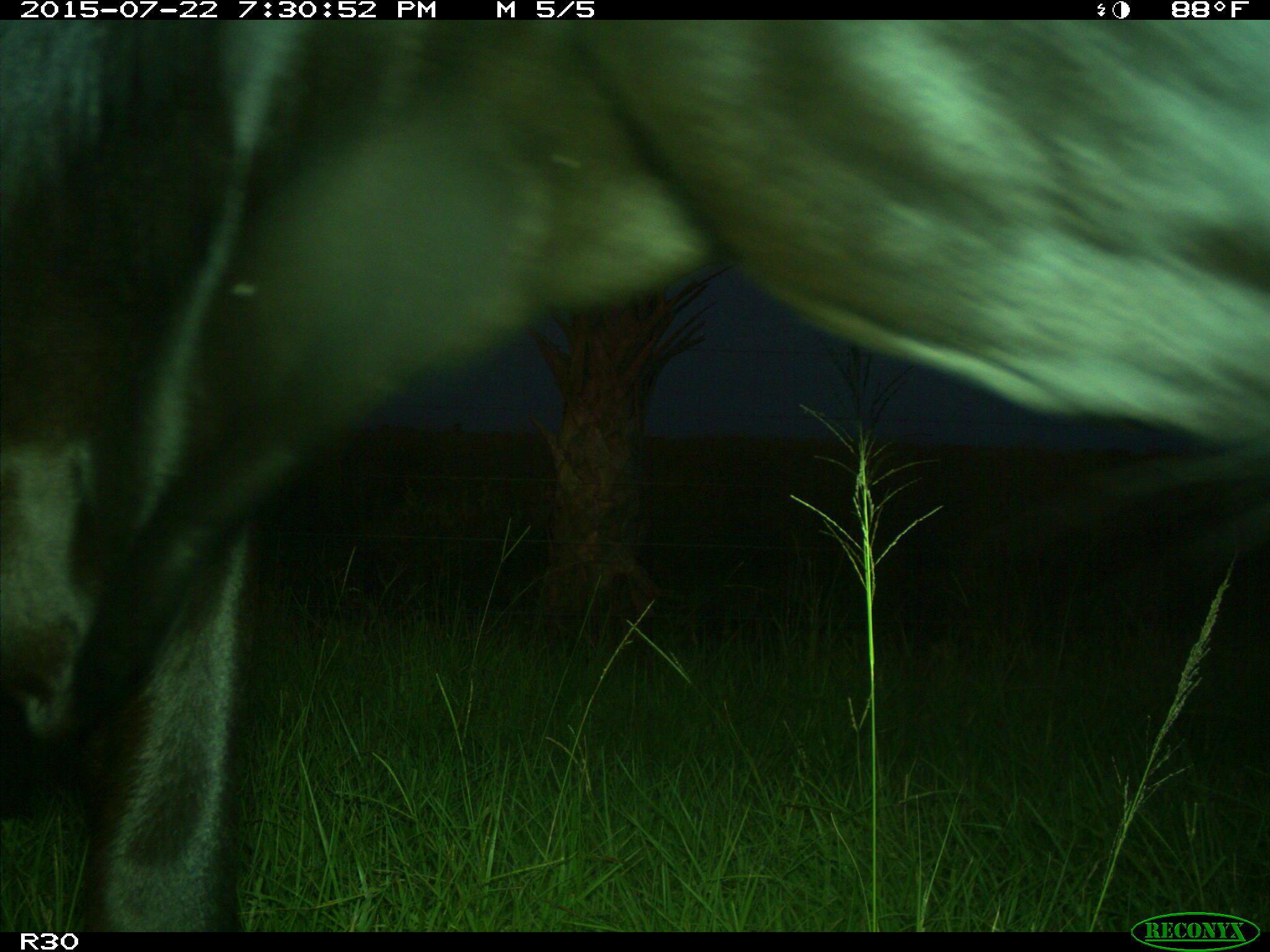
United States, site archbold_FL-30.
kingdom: Animalia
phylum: Chordata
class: Mammalia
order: Artiodactyla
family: Bovidae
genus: Bos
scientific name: Bos taurus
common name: domestic cow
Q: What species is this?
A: Bos taurus (domestic cow).